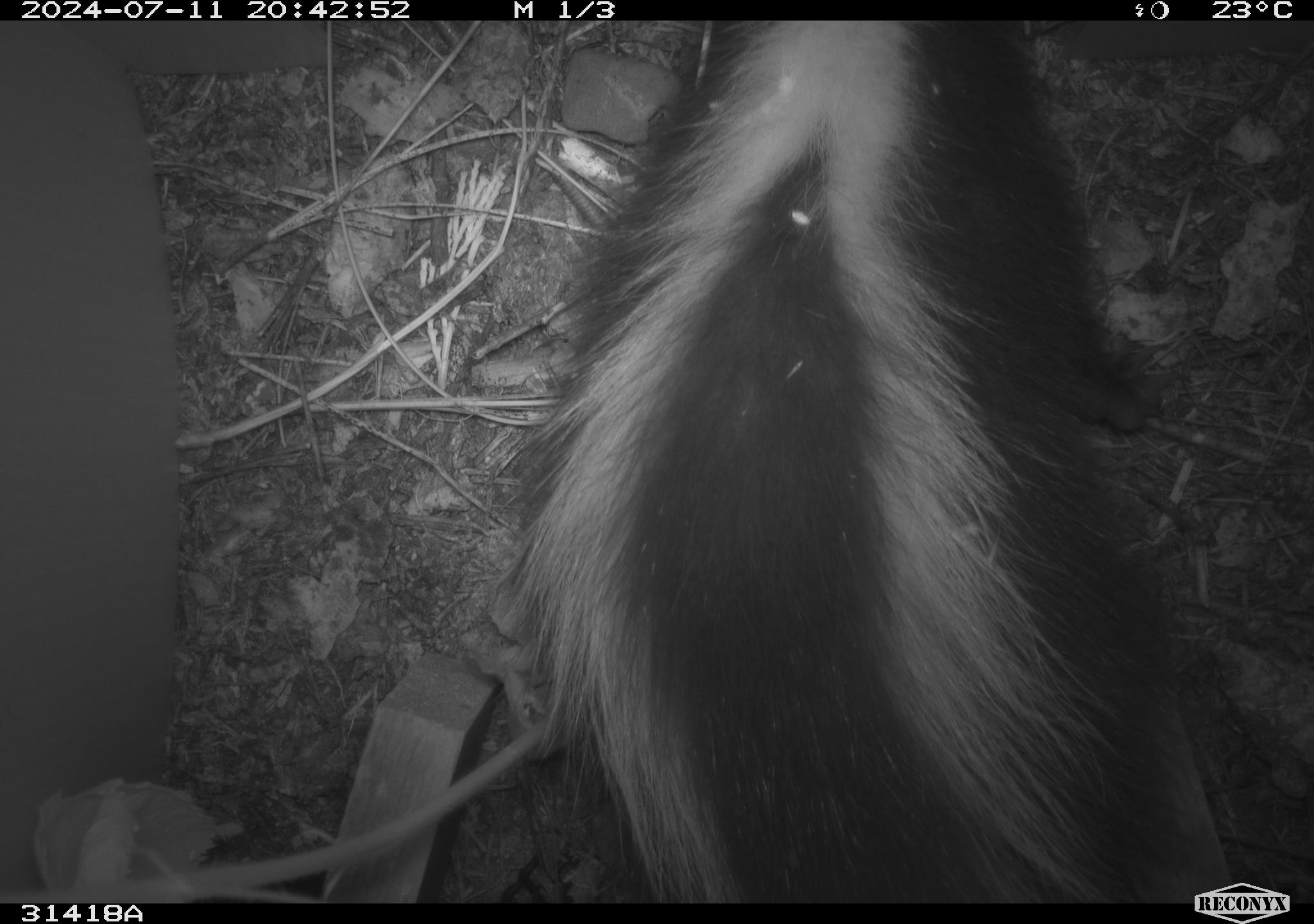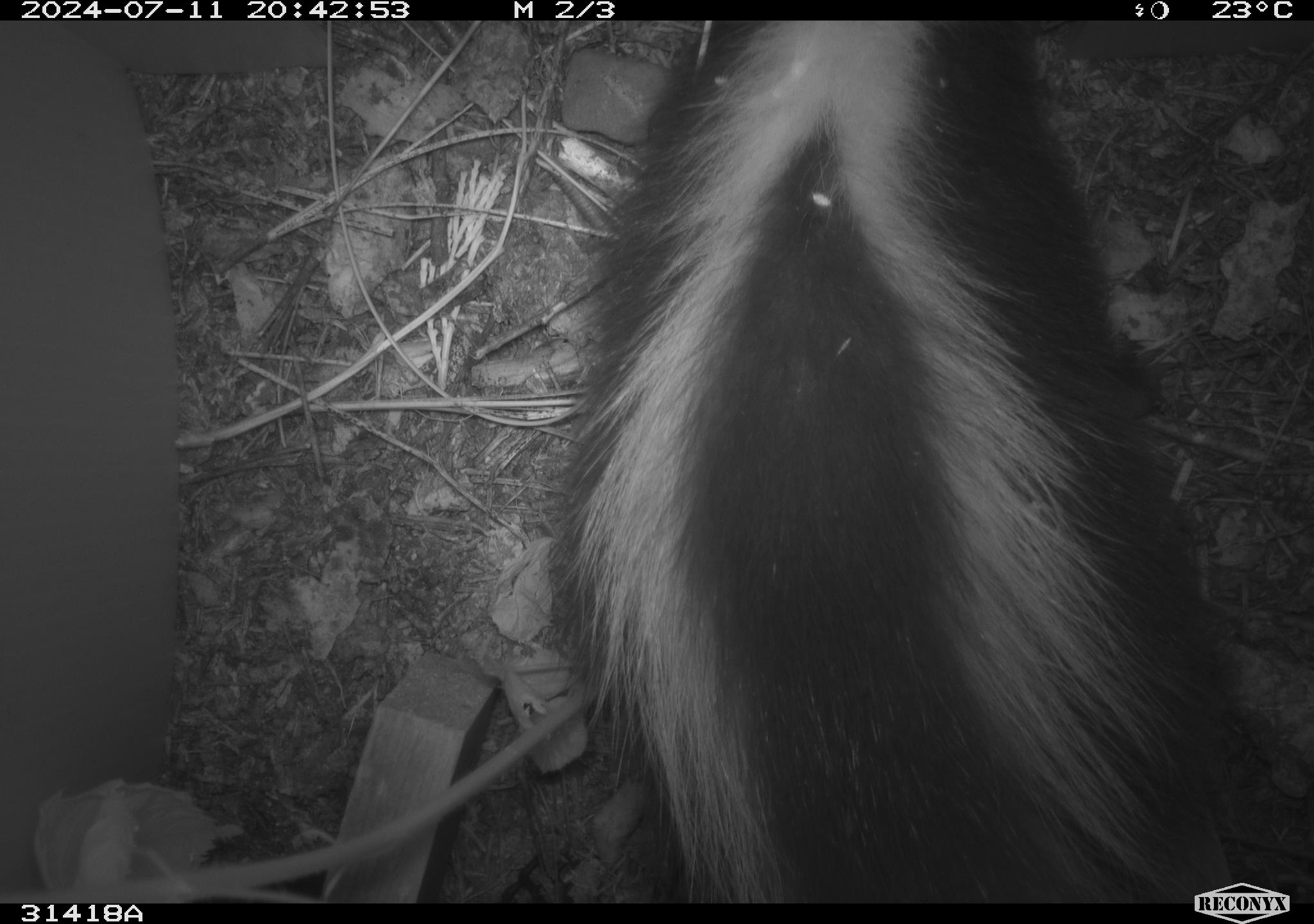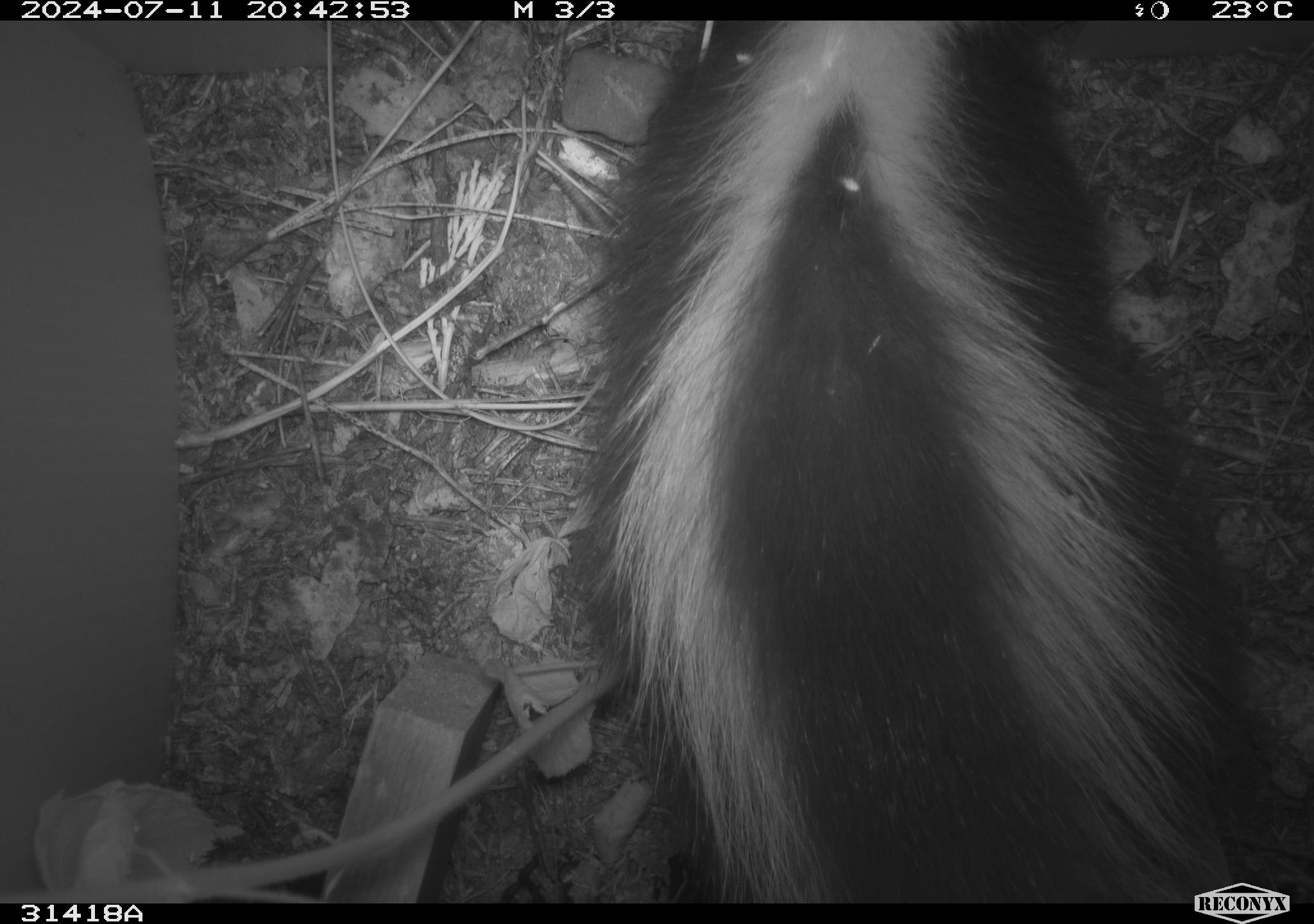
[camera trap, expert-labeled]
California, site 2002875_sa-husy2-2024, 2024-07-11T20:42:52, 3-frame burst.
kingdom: Animalia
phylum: Chordata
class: Mammalia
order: Carnivora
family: Mephitidae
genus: Mephitis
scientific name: Mephitis mephitis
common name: striped skunk